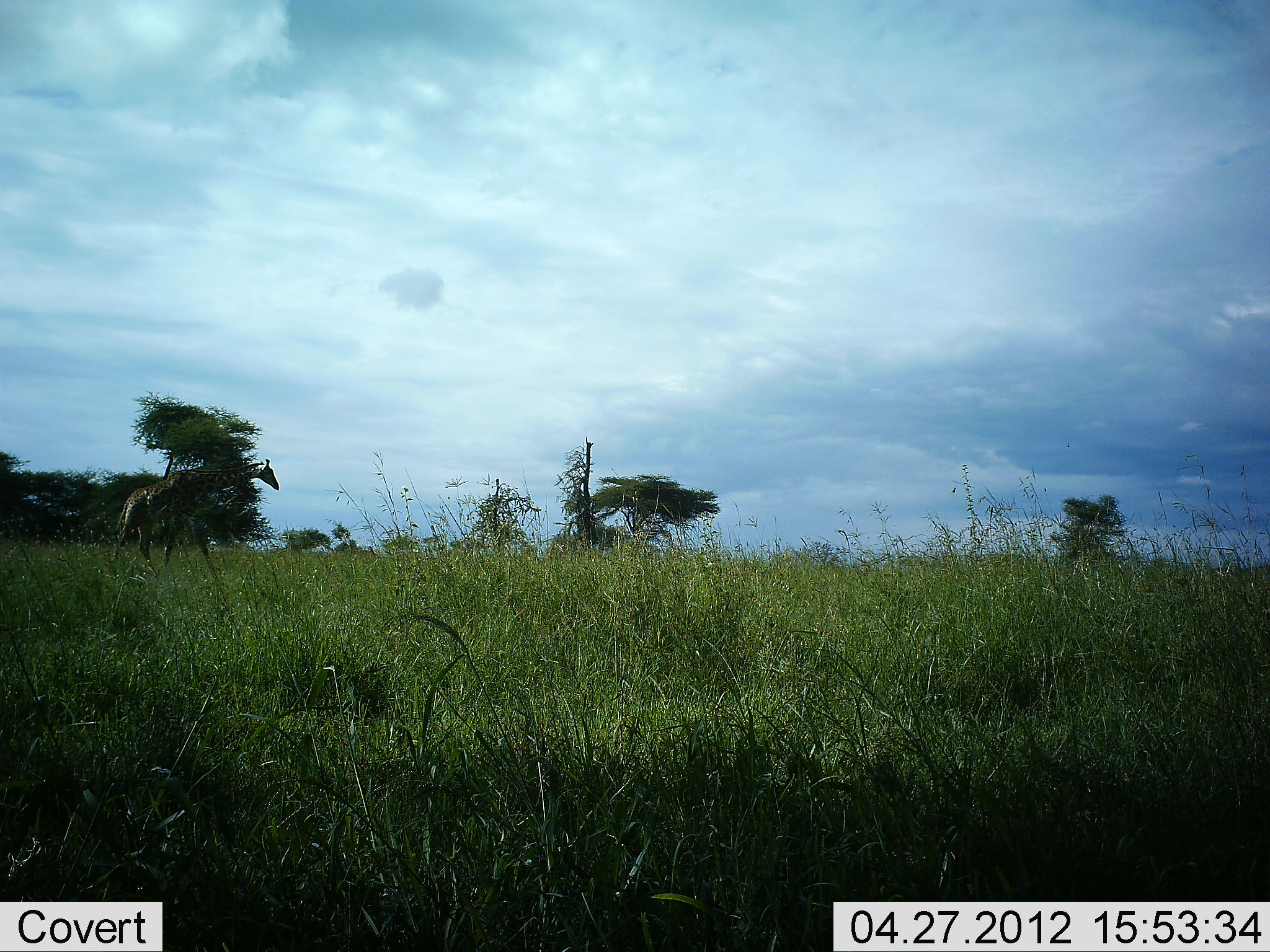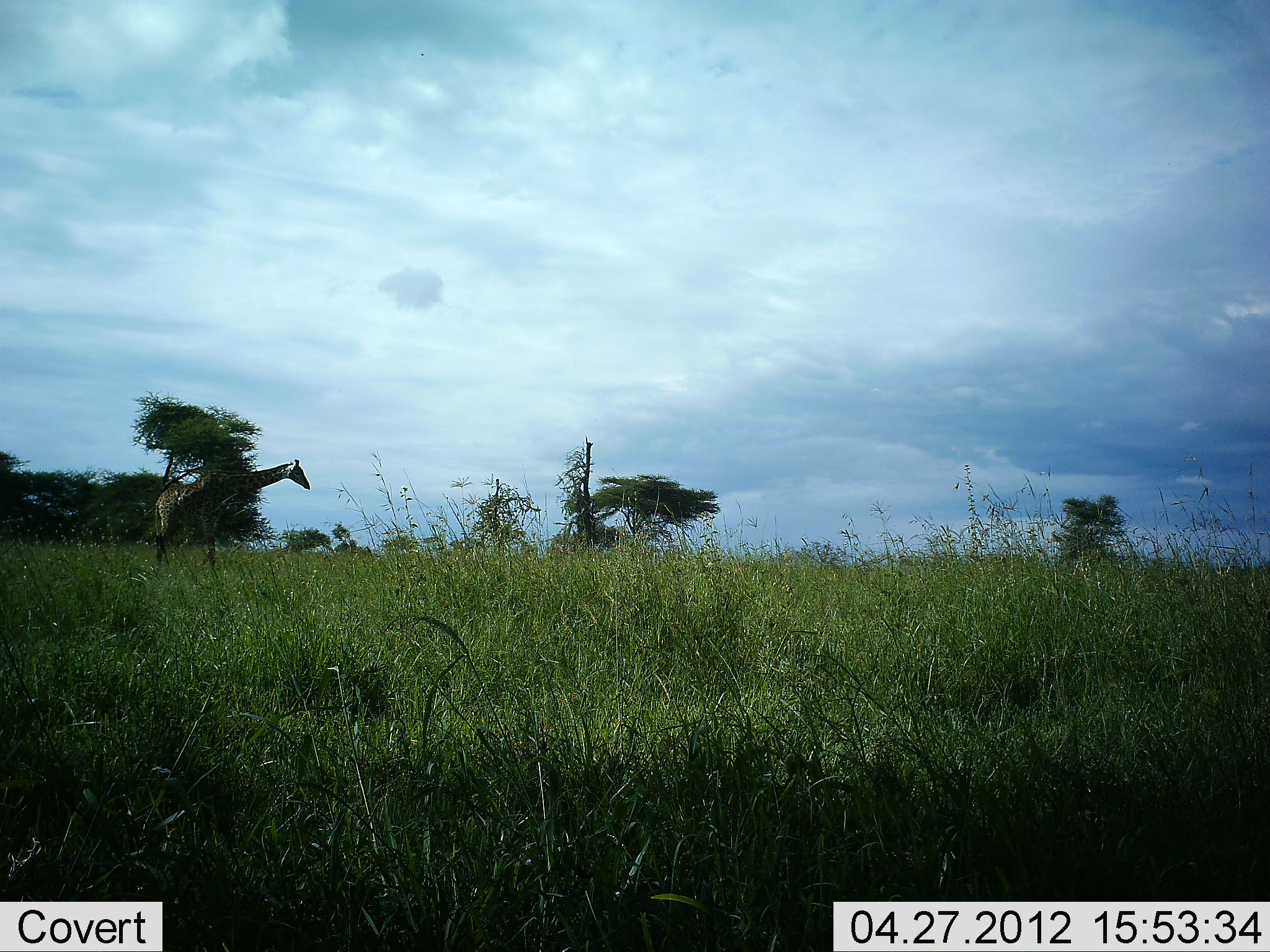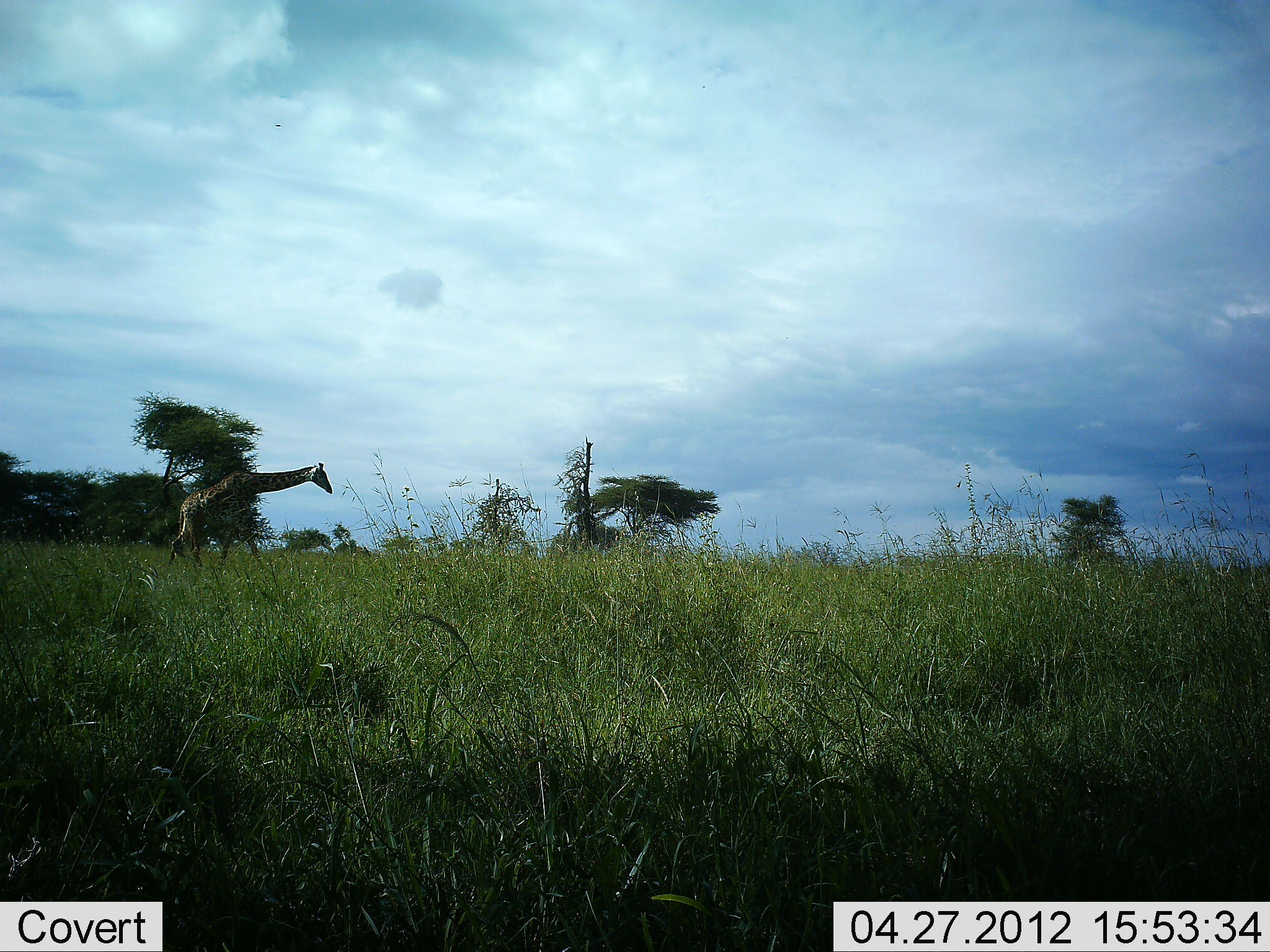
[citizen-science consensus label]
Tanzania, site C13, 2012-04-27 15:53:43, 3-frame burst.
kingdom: Animalia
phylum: Chordata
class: Mammalia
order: Artiodactyla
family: Giraffidae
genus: Giraffa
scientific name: Giraffa camelopardalis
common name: giraffe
Giraffe (Giraffa camelopardalis), count 1. Behavior (volunteer vote fractions): standing 11%, resting 0%, moving 93%, interacting 0%. Young present (vote fraction): 0%. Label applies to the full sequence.